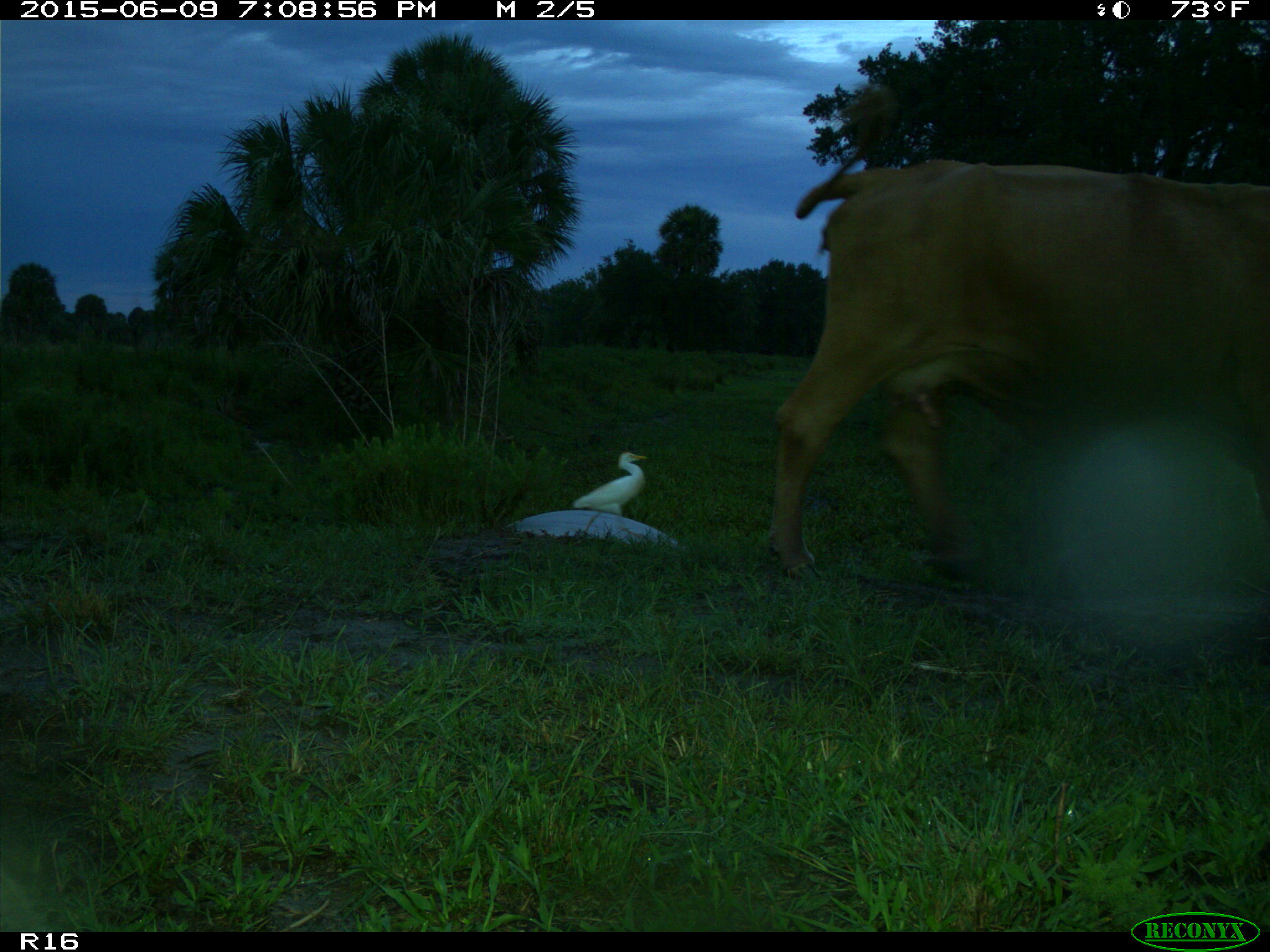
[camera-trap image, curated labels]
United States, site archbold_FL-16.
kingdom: Animalia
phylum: Chordata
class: Mammalia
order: Artiodactyla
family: Bovidae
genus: Bos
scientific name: Bos taurus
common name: domestic cow